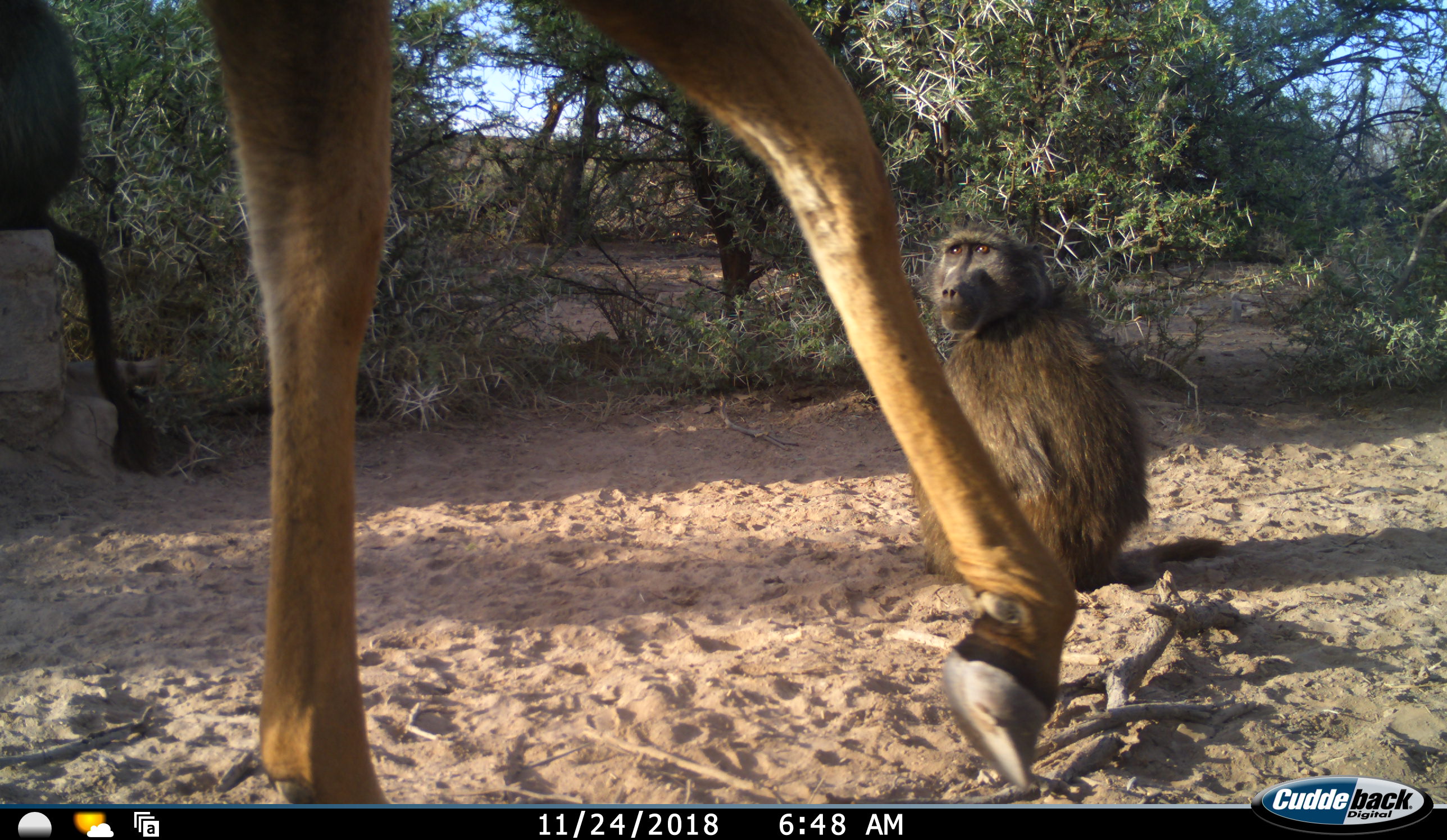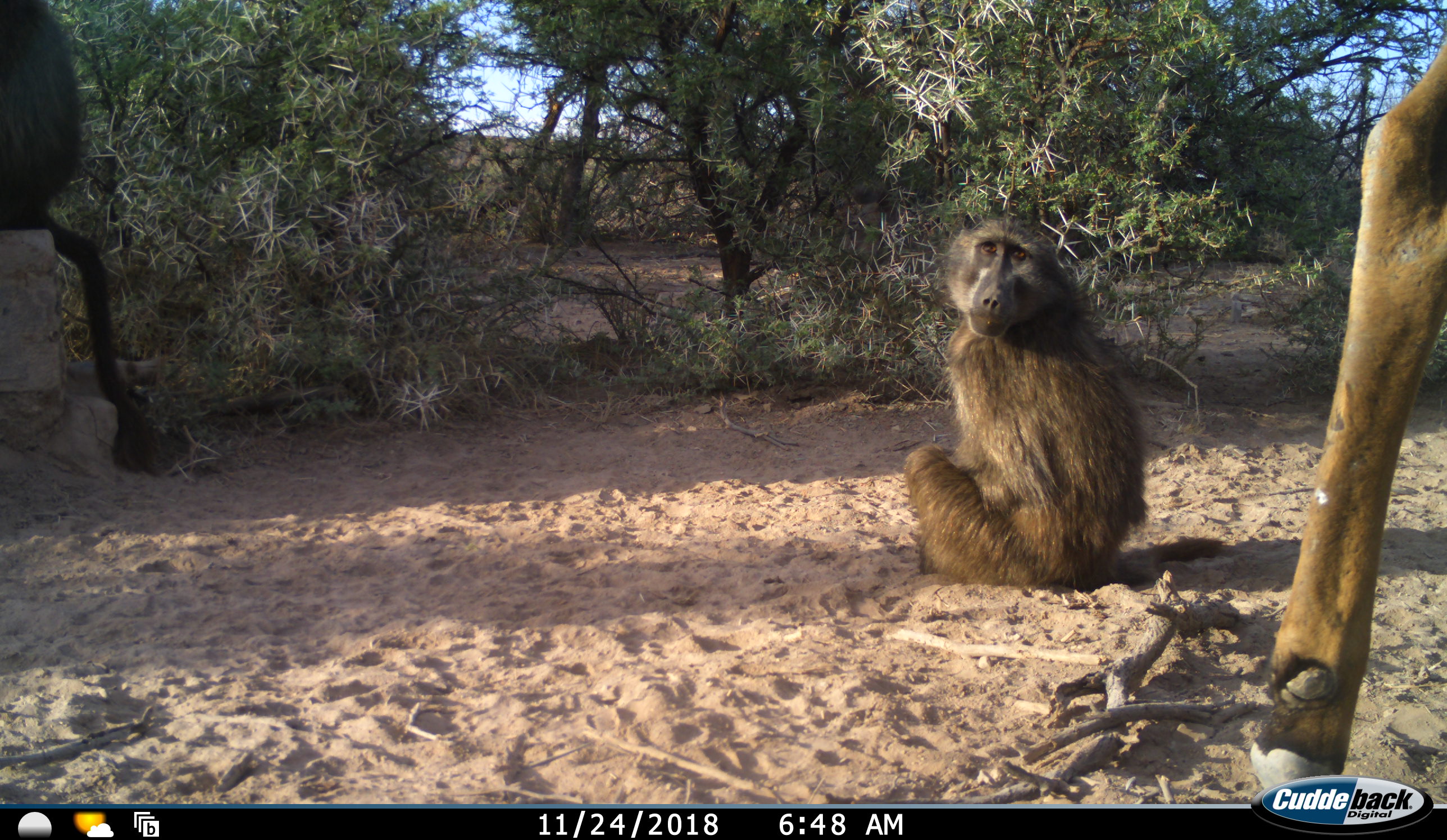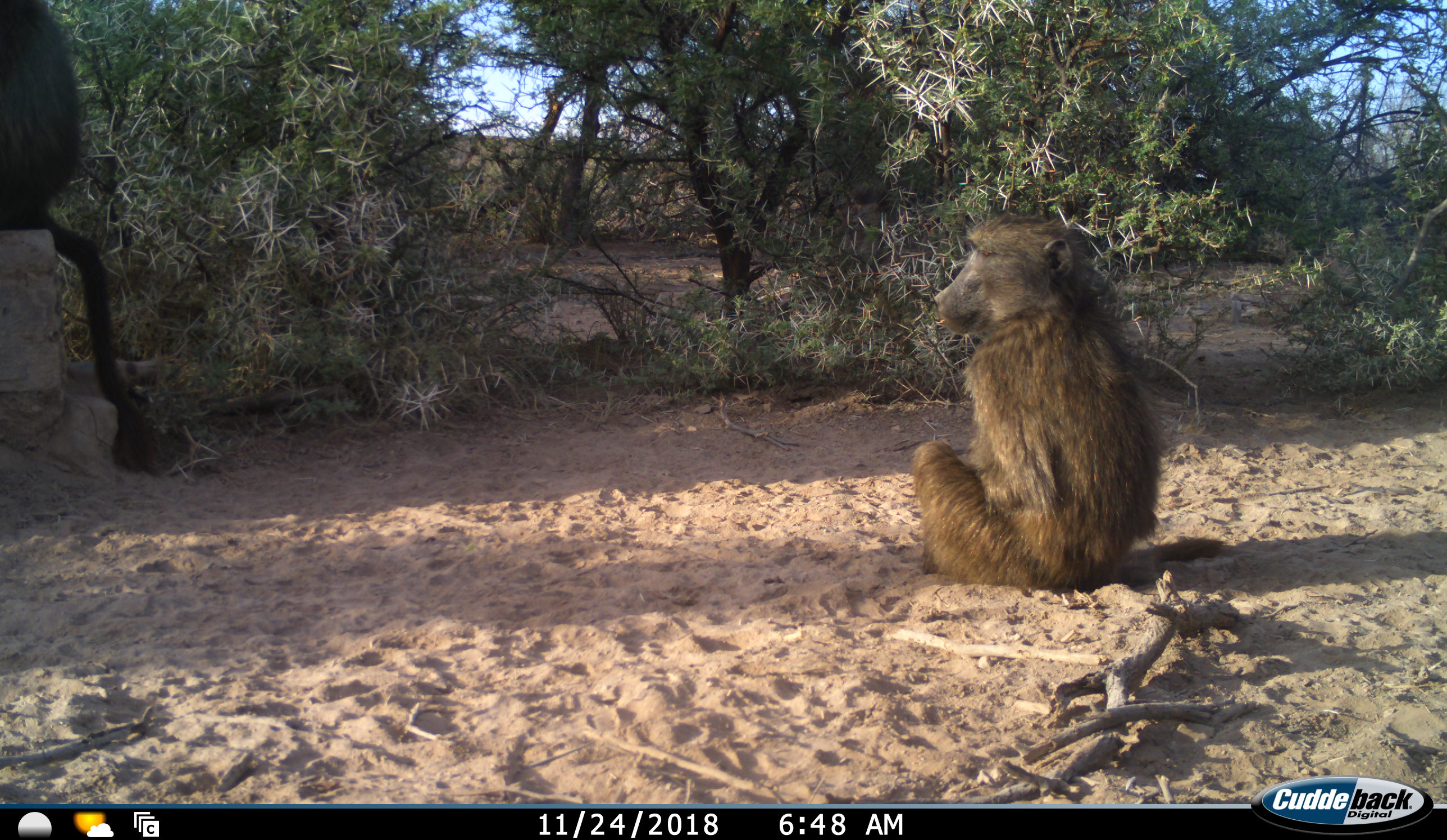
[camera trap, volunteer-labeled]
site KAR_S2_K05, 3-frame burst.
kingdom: Animalia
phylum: Chordata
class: Mammalia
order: Primates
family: Cercopithecidae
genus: Papio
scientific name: Papio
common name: baboon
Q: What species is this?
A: Baboon (Papio).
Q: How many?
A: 2.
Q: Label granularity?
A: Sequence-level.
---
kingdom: Animalia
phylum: Chordata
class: Mammalia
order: Artiodactyla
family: Bovidae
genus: Alcelaphus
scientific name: Alcelaphus buselaphus caama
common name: red hartebeest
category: hartebeestred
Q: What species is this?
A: Hartebeestred (red hartebeest) (Alcelaphus buselaphus caama).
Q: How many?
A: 1.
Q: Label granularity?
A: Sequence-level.